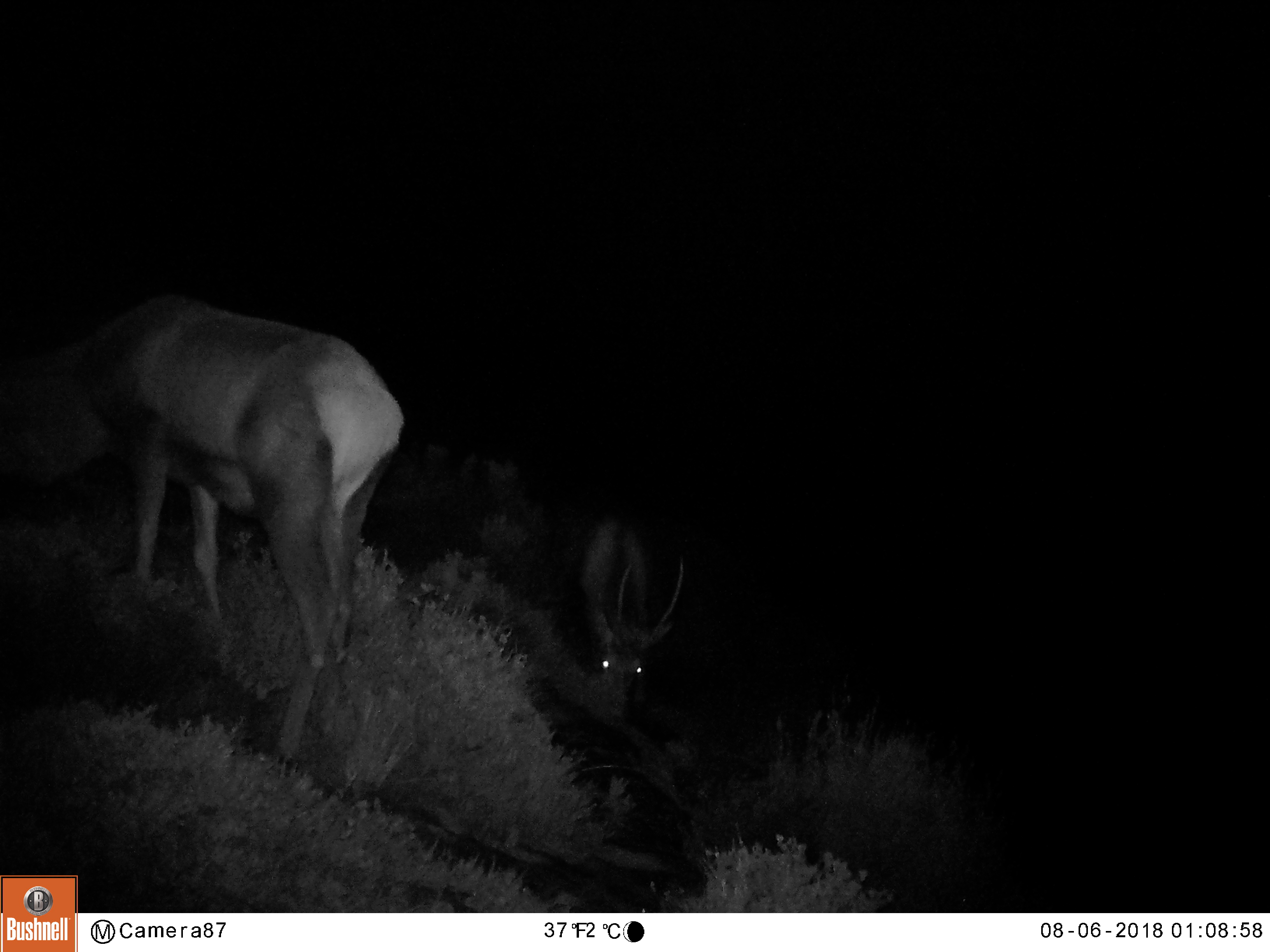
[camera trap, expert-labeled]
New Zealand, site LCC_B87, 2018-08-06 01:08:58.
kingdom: Animalia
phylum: Chordata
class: Mammalia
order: Artiodactyla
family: Cervidae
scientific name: Cervidae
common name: deer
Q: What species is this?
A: Deer (Cervidae).